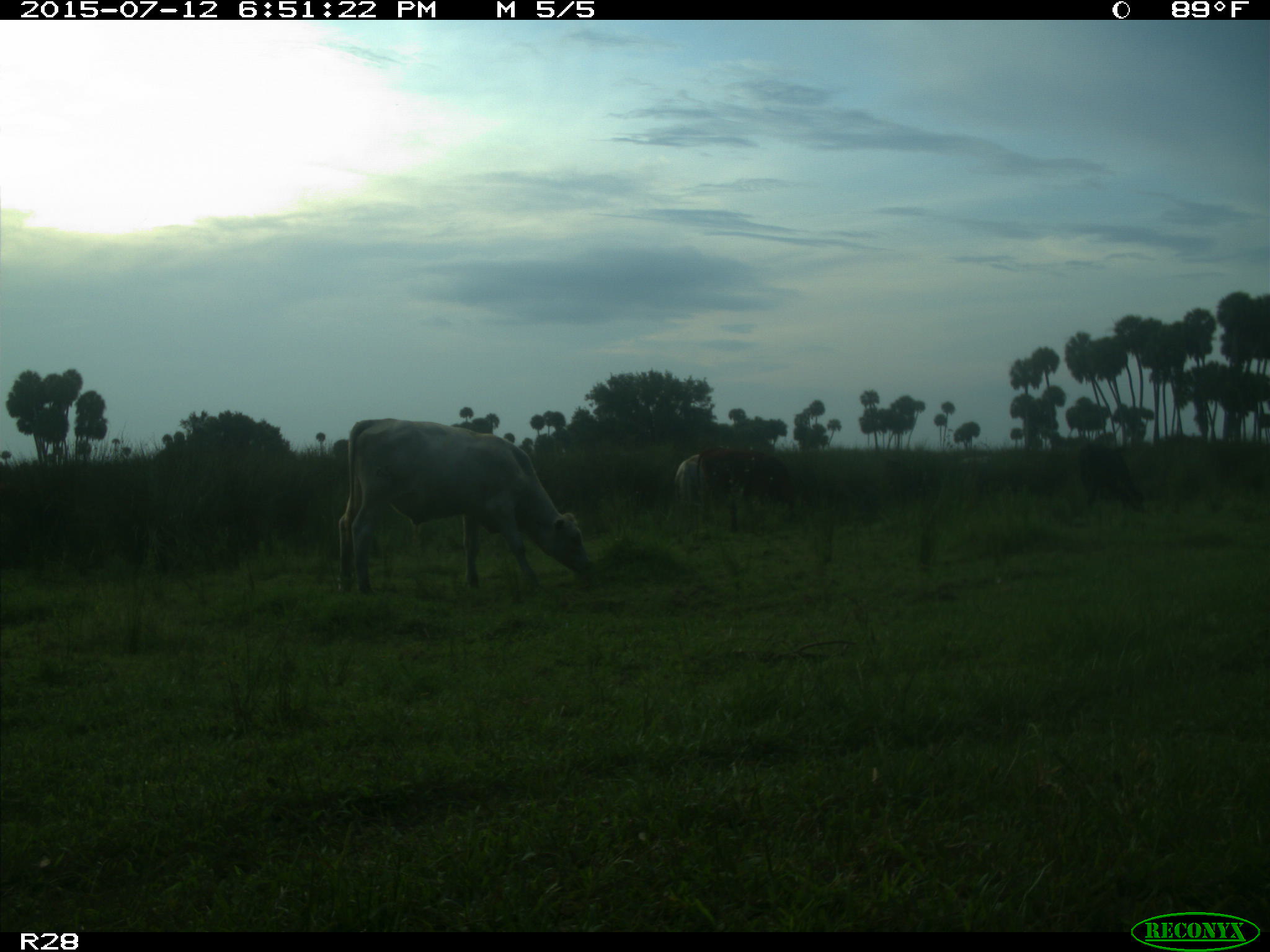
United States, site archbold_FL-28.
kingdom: Animalia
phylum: Chordata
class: Mammalia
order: Artiodactyla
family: Bovidae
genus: Bos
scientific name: Bos taurus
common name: domestic cow